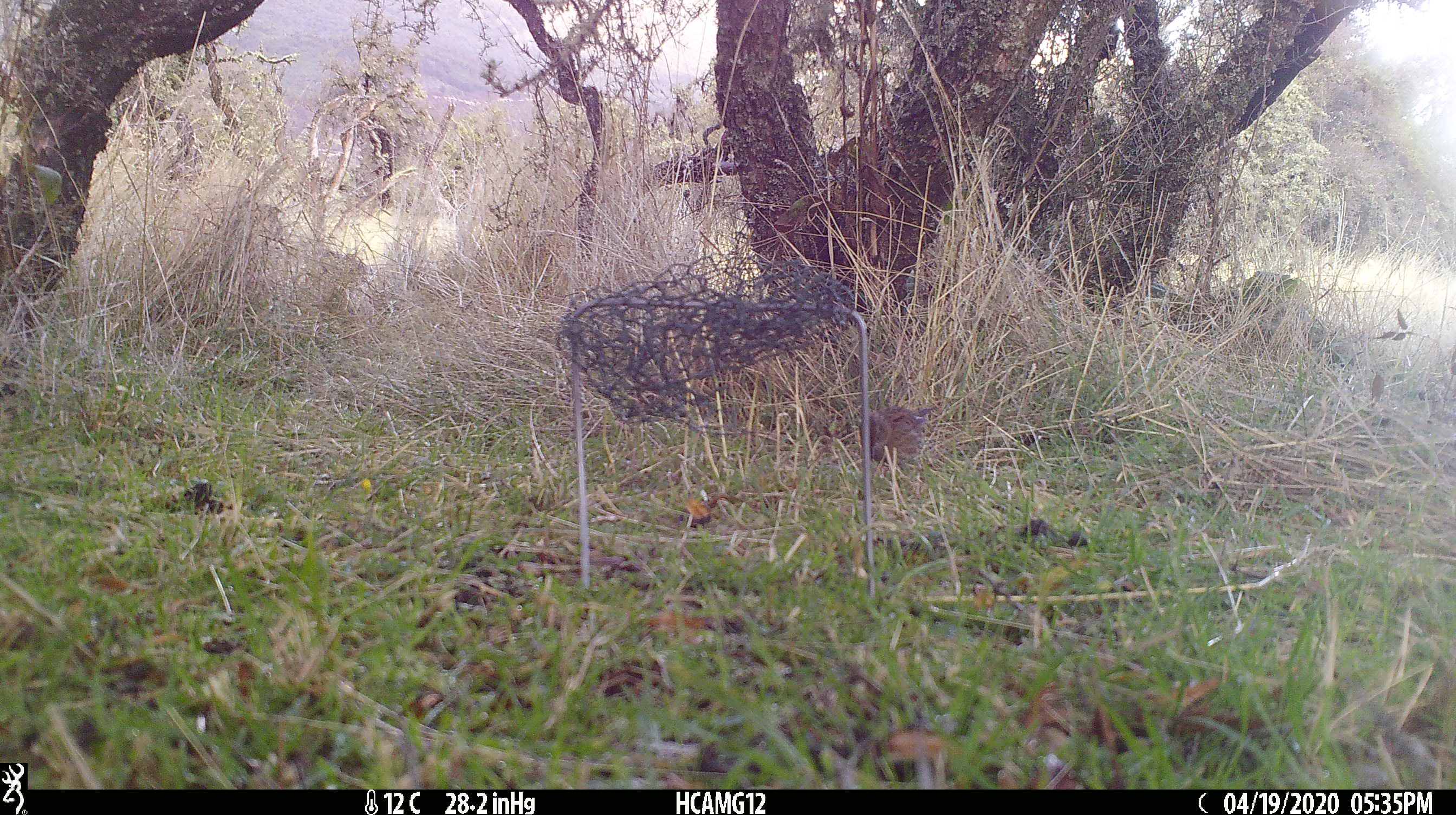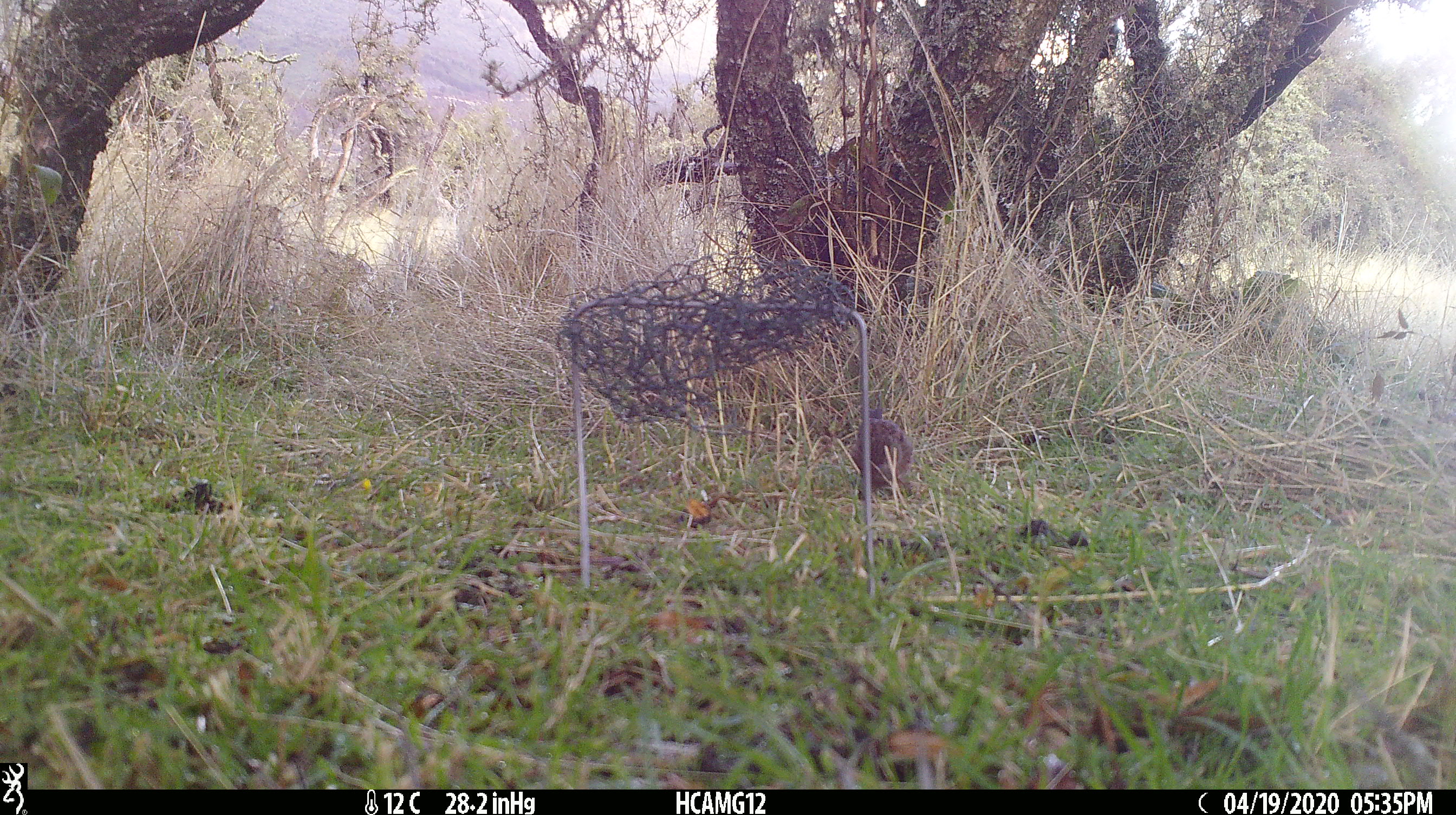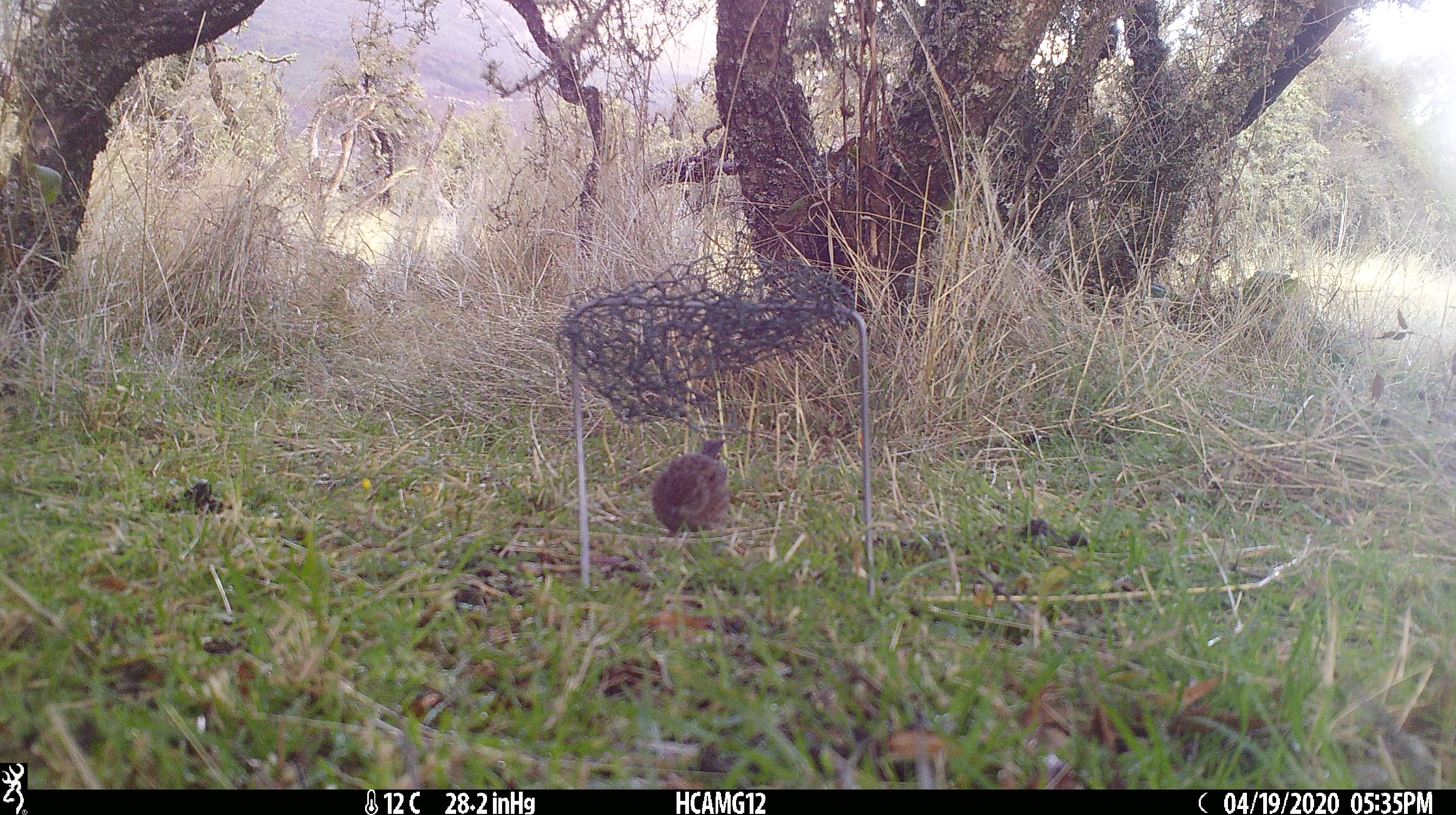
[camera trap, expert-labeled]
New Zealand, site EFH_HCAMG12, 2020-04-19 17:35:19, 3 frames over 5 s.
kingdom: Animalia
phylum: Chordata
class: Aves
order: Passeriformes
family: Prunellidae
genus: Prunella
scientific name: Prunella modularis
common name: dunnock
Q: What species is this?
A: Dunnock (Prunella modularis).